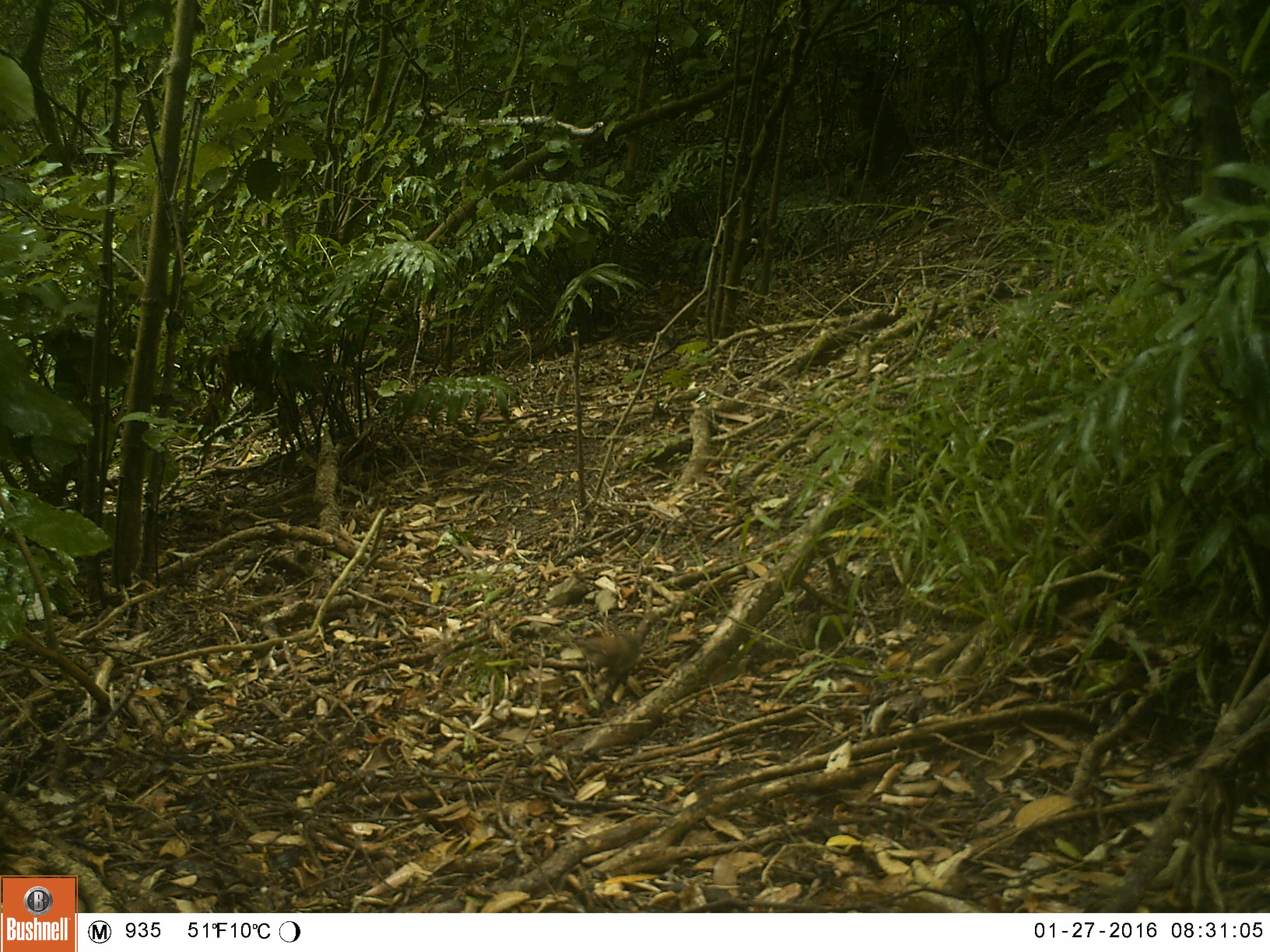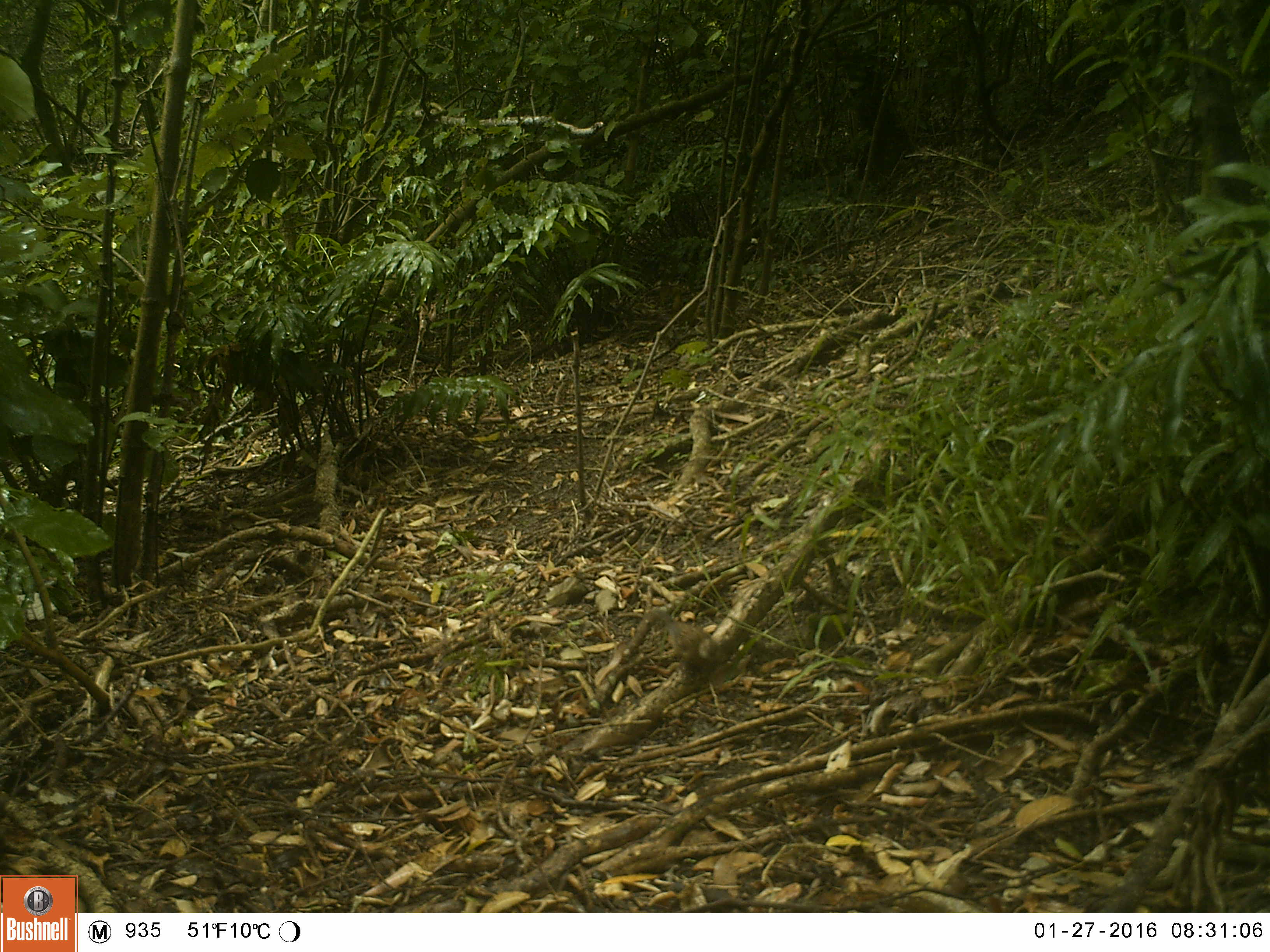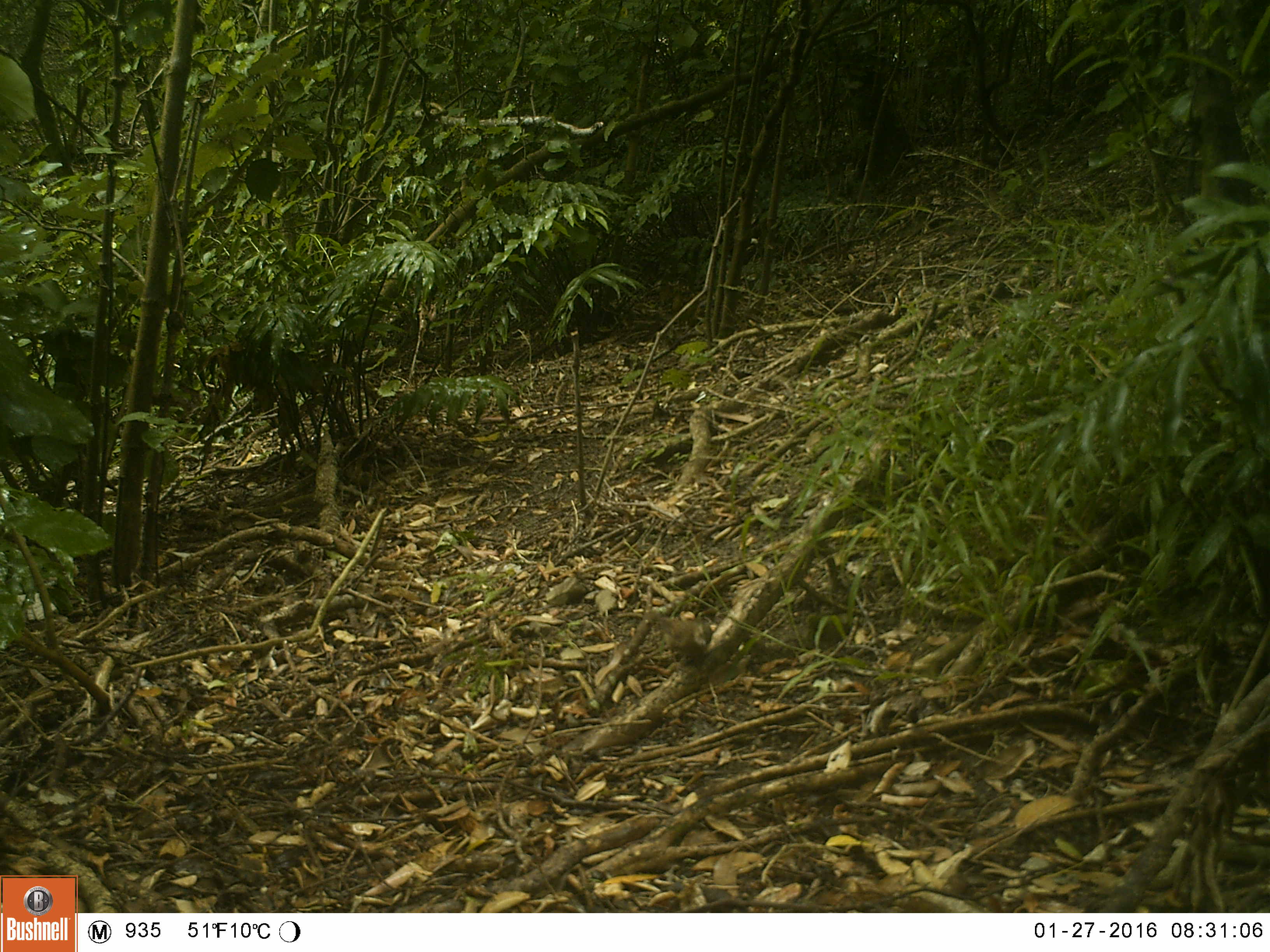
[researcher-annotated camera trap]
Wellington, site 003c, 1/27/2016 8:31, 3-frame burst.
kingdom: Animalia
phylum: Chordata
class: Aves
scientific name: Aves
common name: bird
Bird (Aves).